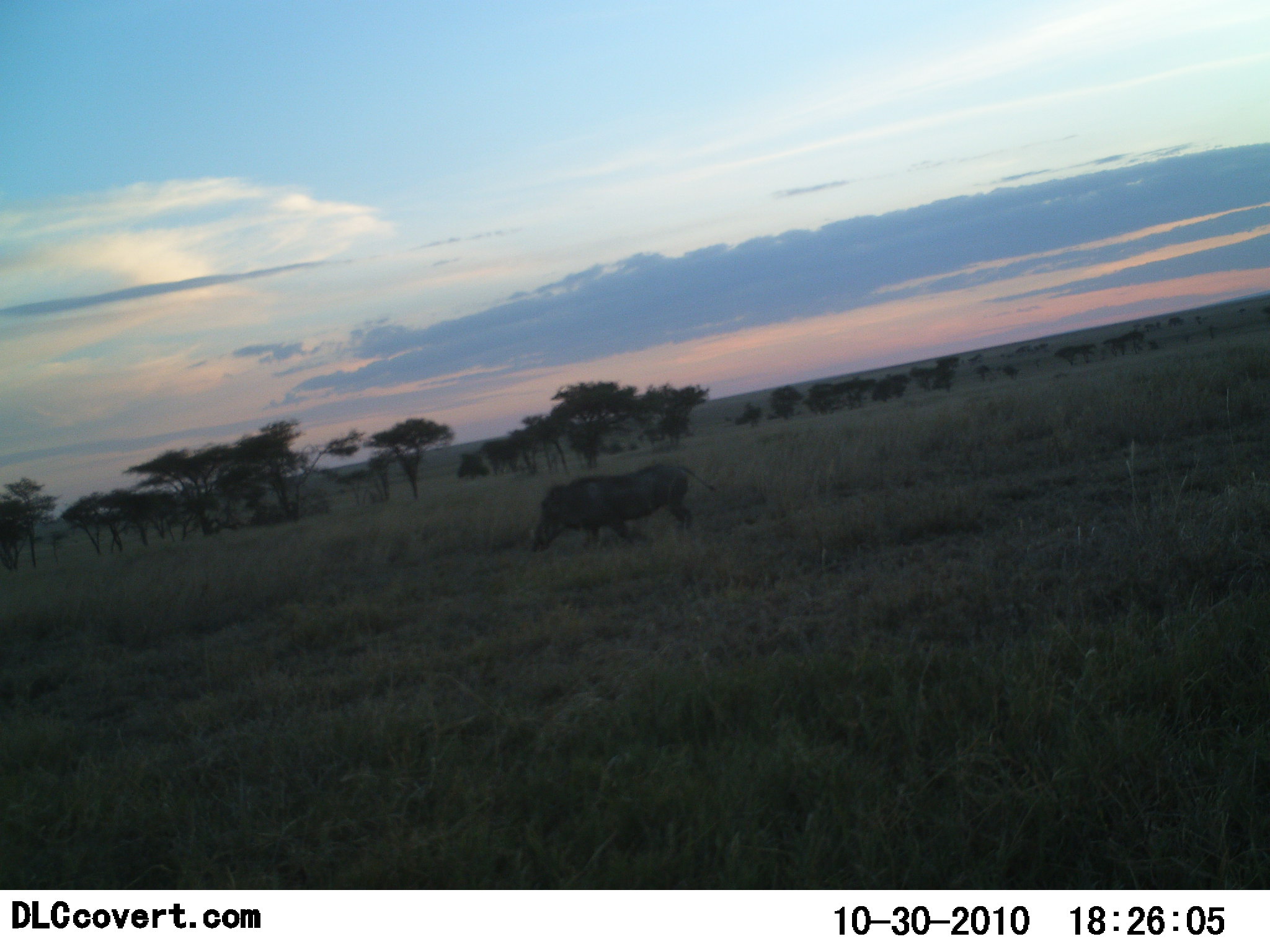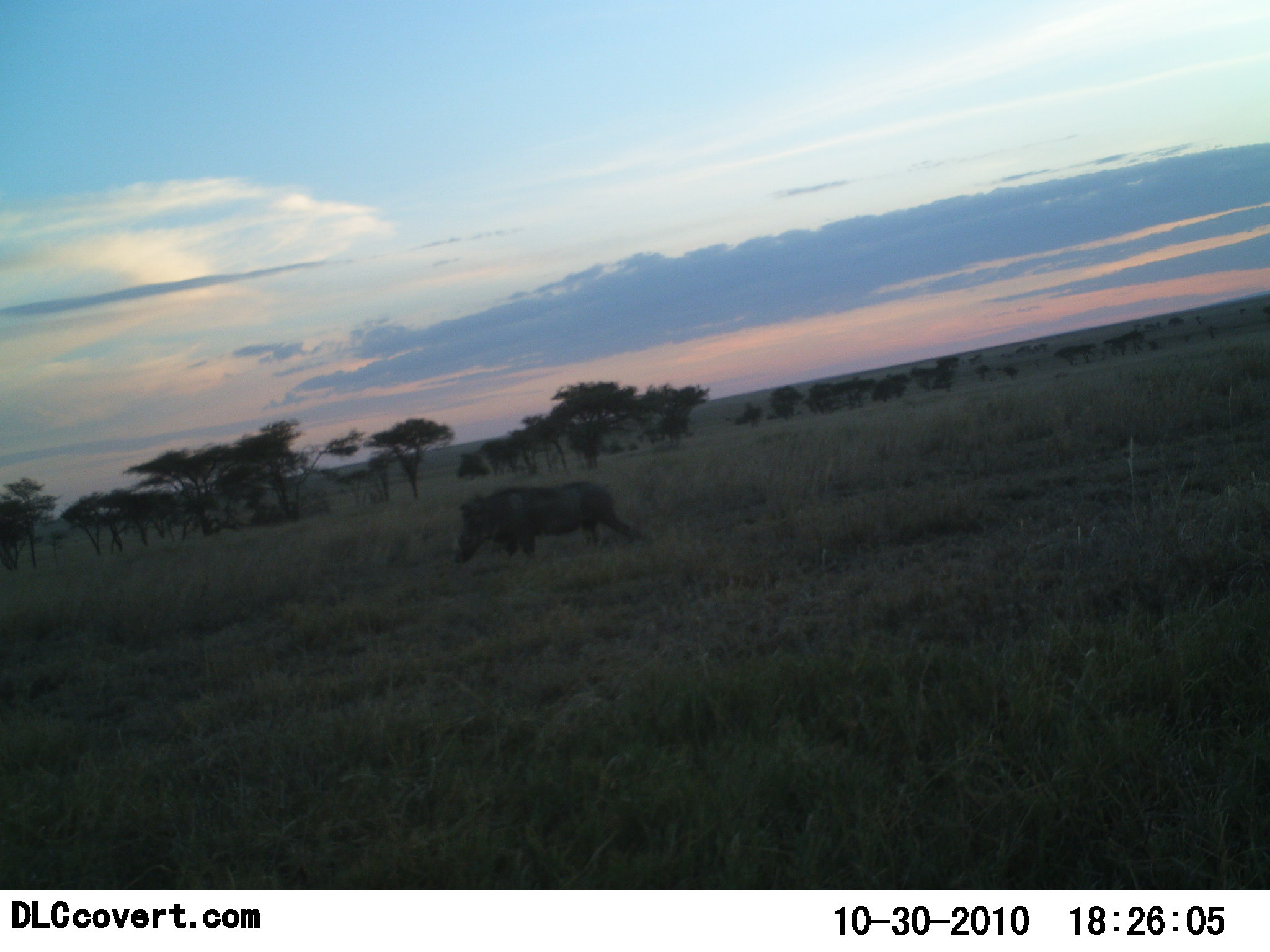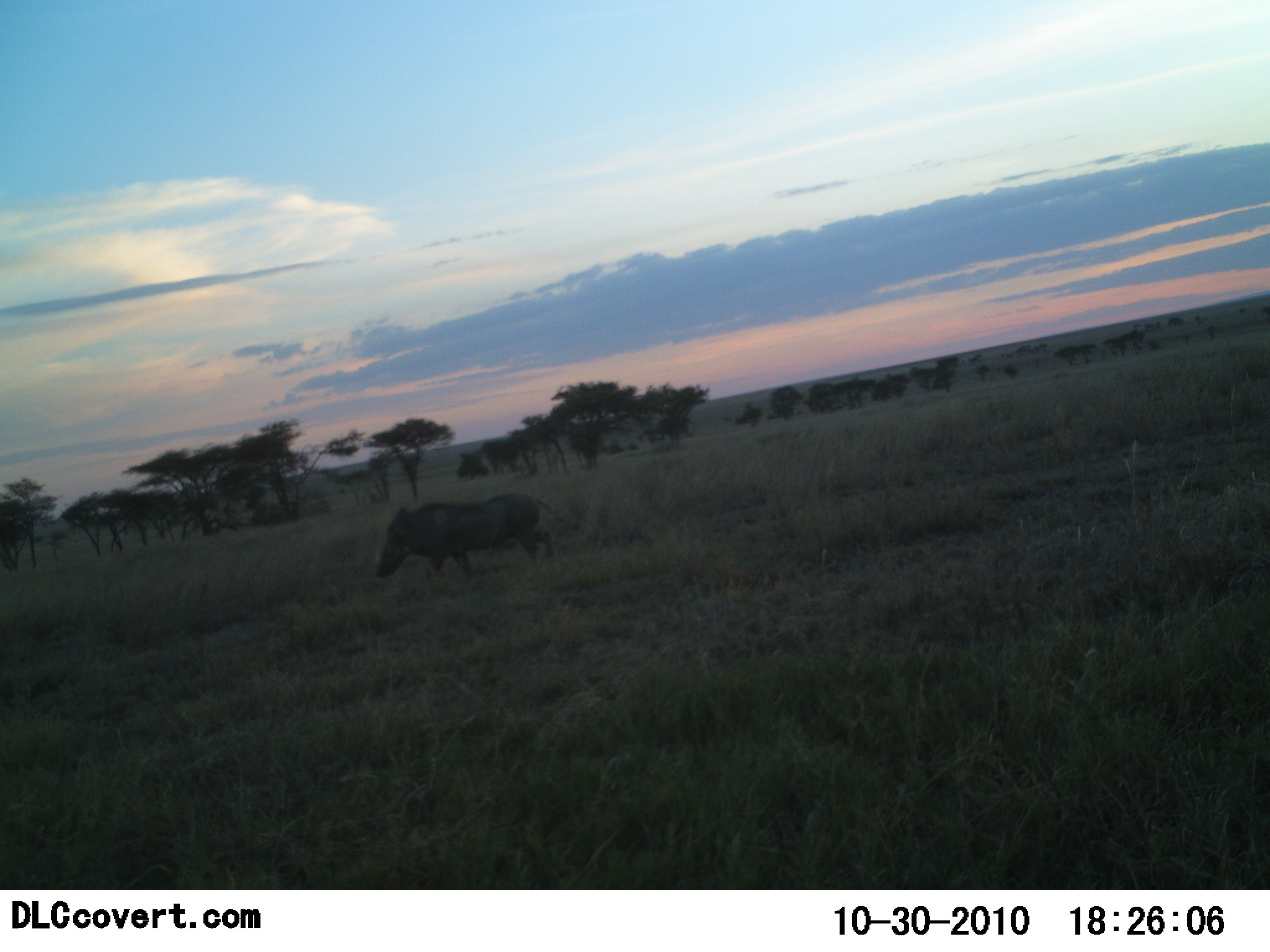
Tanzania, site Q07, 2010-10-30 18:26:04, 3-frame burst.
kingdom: Animalia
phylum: Chordata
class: Mammalia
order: Artiodactyla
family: Suidae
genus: Phacochoerus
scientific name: Phacochoerus africanus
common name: warthog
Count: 1.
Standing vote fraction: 12%.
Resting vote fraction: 0%.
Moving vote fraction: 94%.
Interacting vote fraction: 0%.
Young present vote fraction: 0%.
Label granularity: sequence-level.